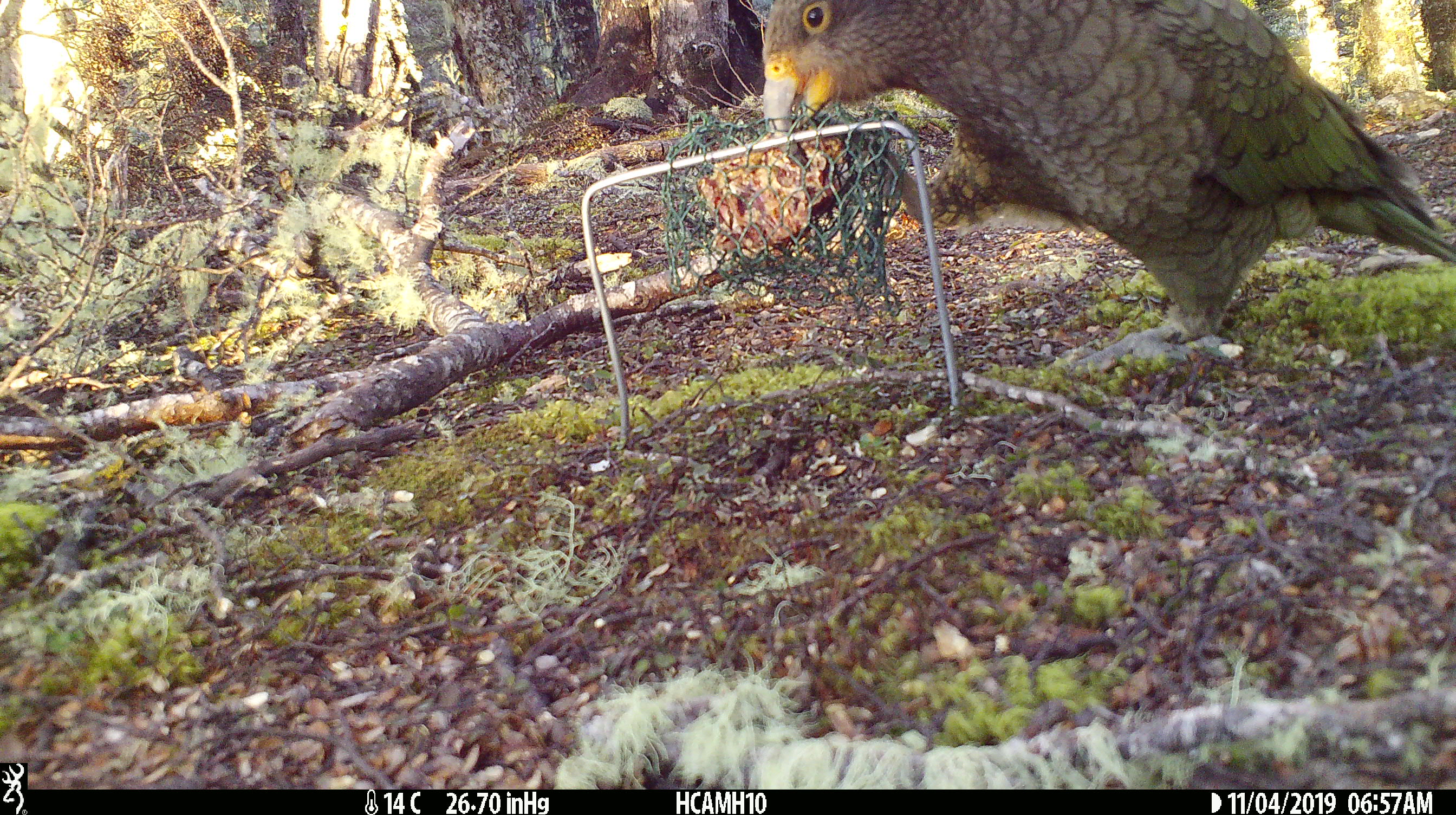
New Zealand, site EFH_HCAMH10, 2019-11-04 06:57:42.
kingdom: Animalia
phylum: Chordata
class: Aves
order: Psittaciformes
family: Strigopidae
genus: Nestor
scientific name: Nestor notabilis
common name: kea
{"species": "kea (Nestor notabilis)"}